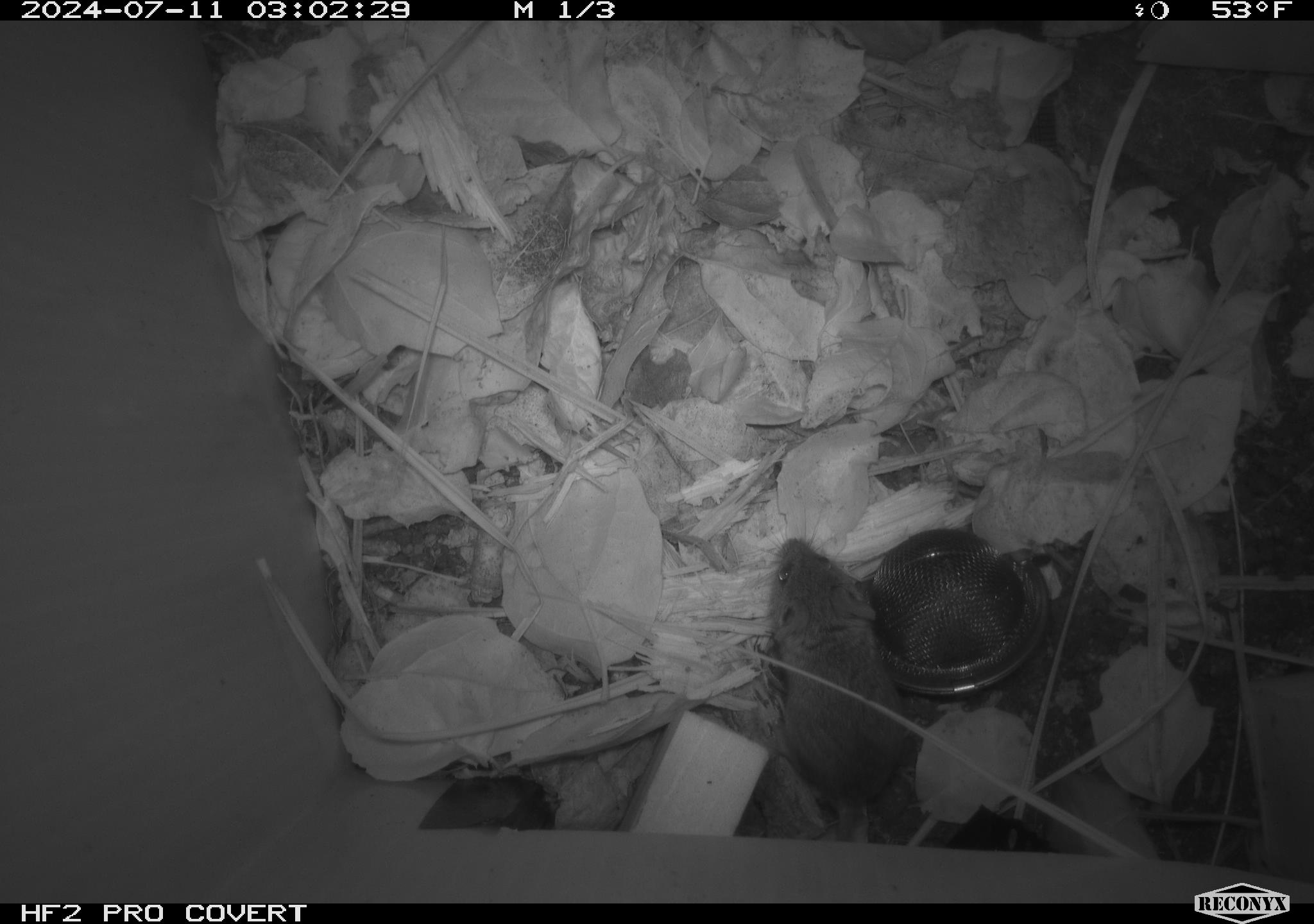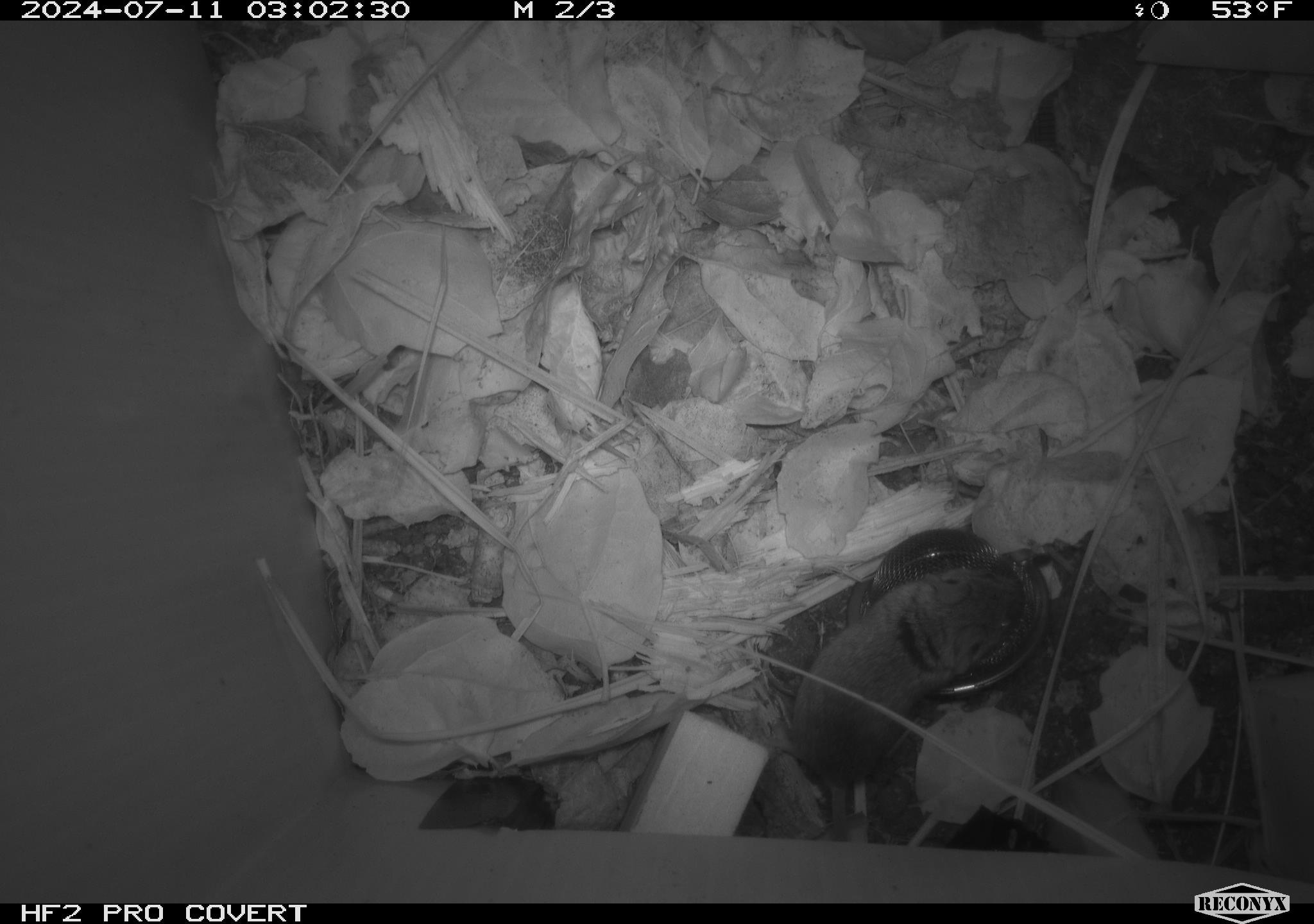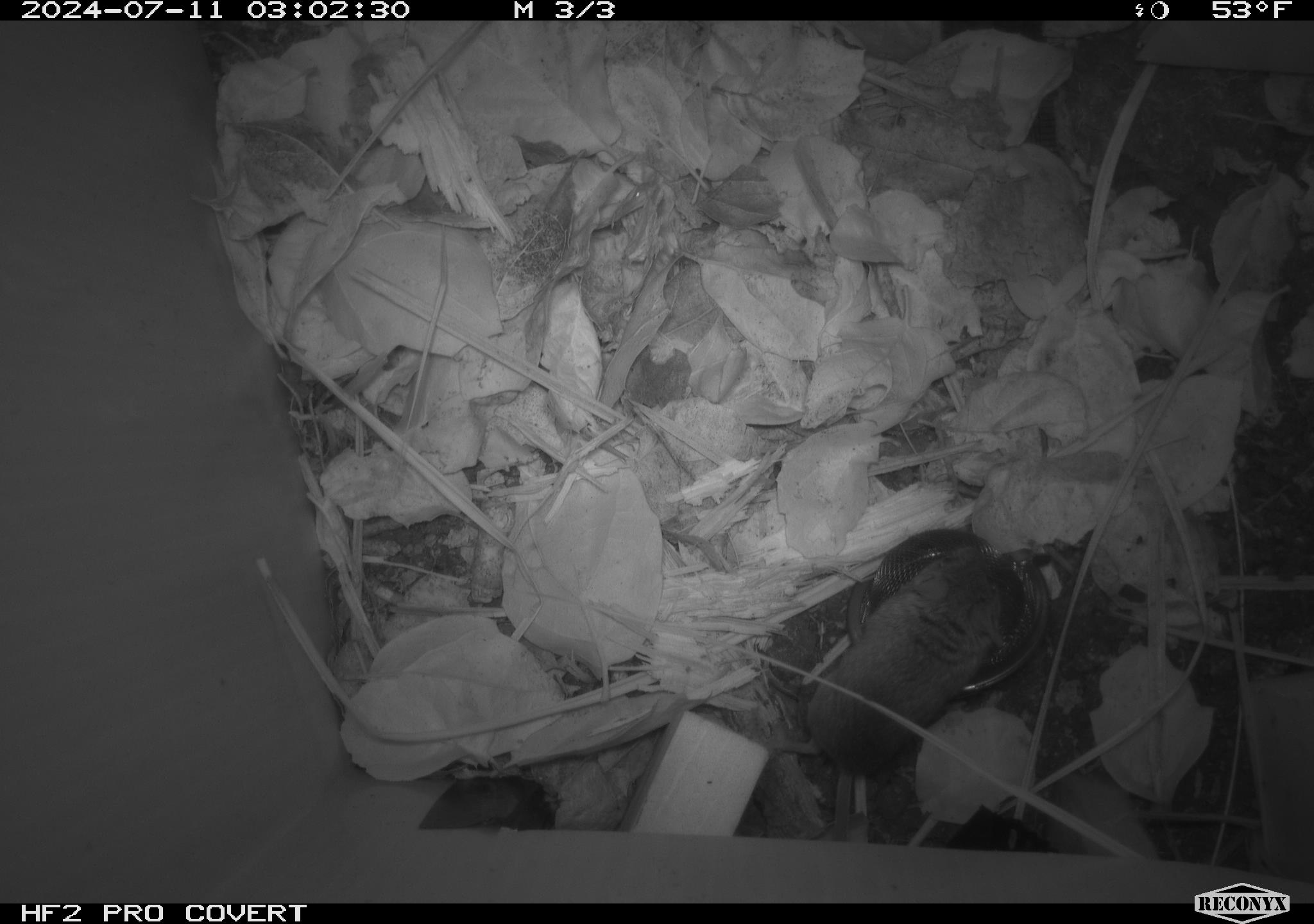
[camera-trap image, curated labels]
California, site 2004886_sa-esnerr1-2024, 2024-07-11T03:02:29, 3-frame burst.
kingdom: Animalia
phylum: Chordata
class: Mammalia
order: Rodentia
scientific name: Rodentia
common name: rodent